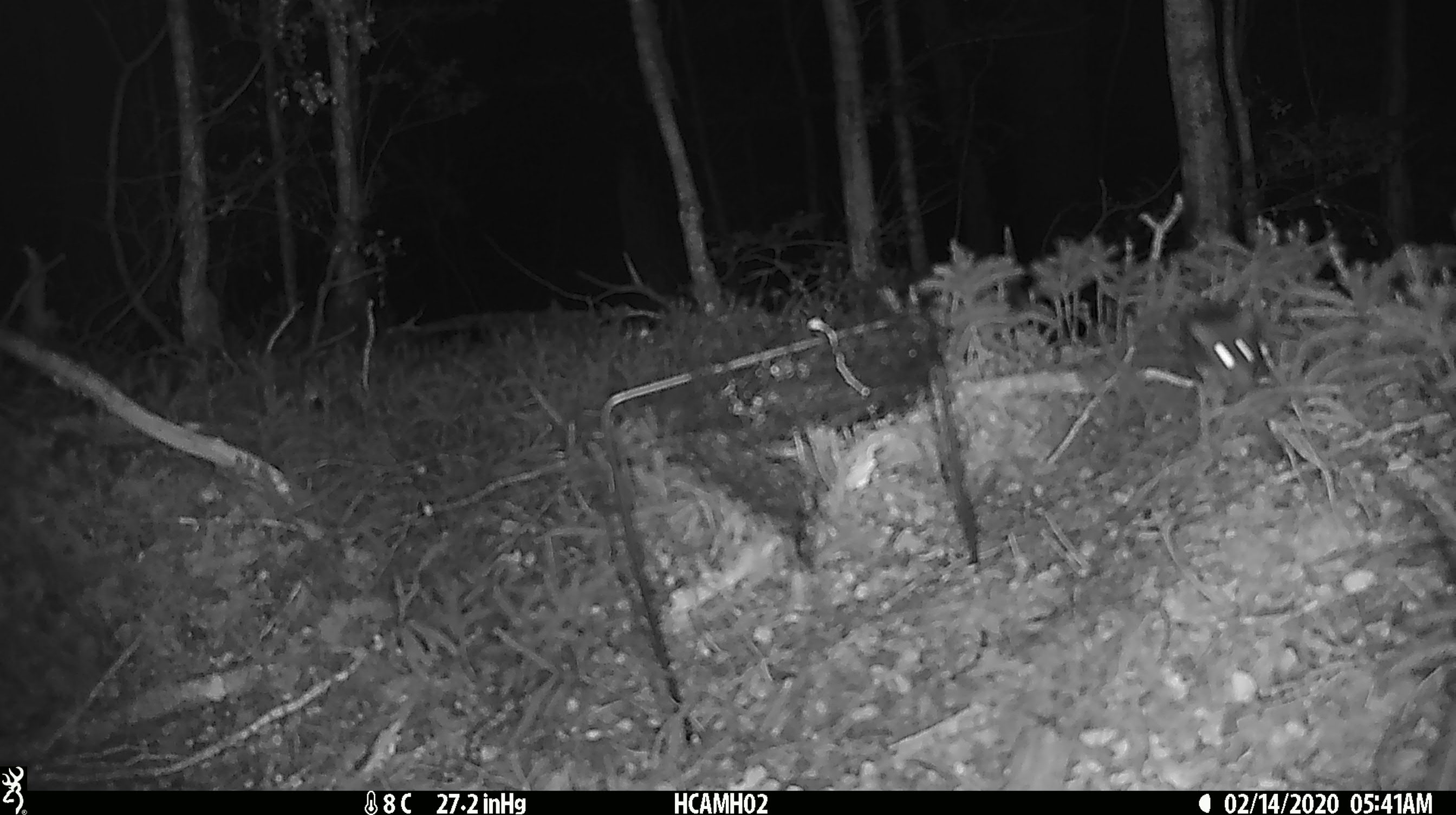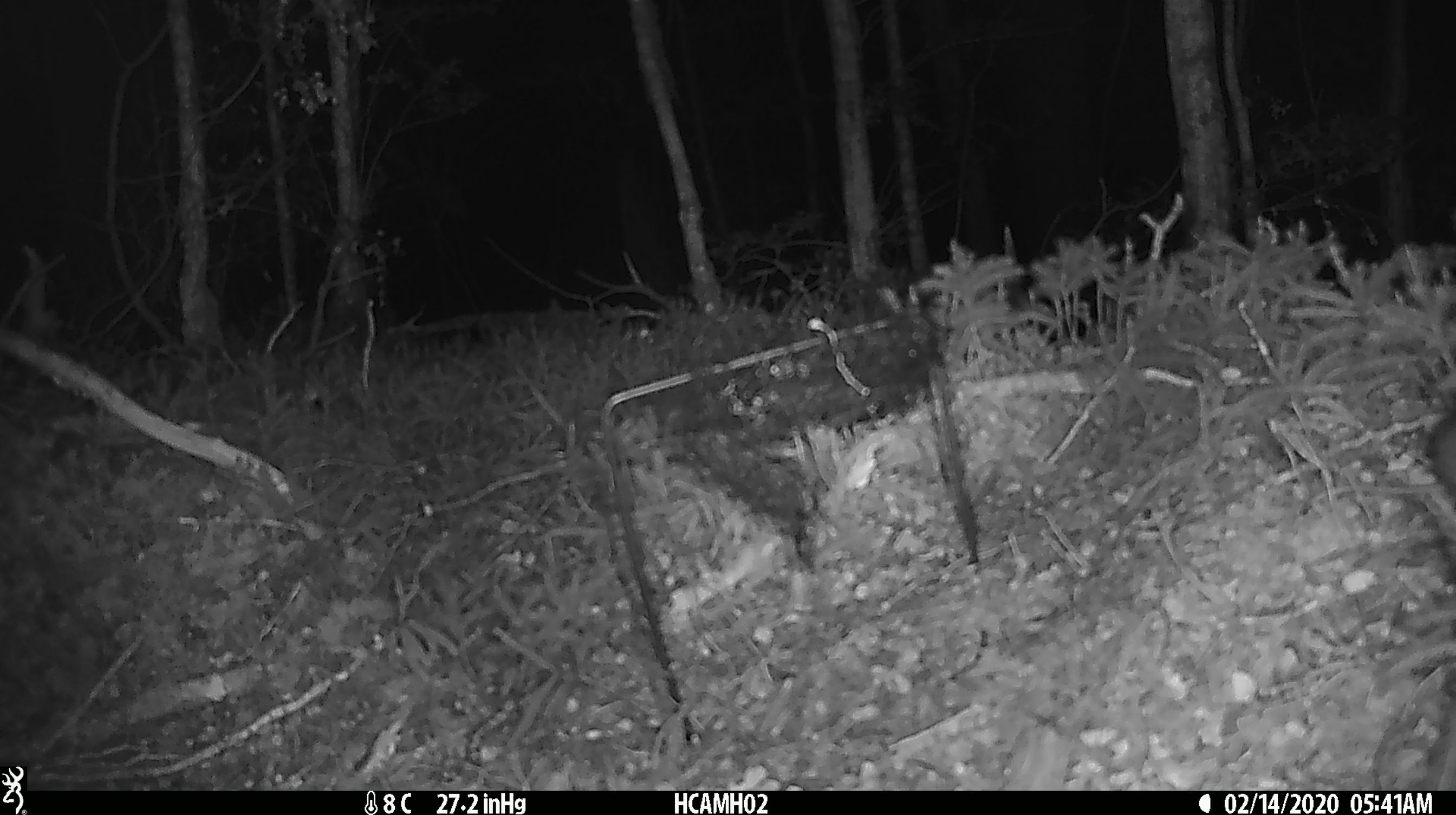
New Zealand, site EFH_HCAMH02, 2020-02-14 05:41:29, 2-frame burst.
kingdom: Animalia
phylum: Chordata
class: Mammalia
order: Rodentia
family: Muridae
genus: Mus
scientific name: Mus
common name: mouse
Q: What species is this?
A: Mouse (Mus).